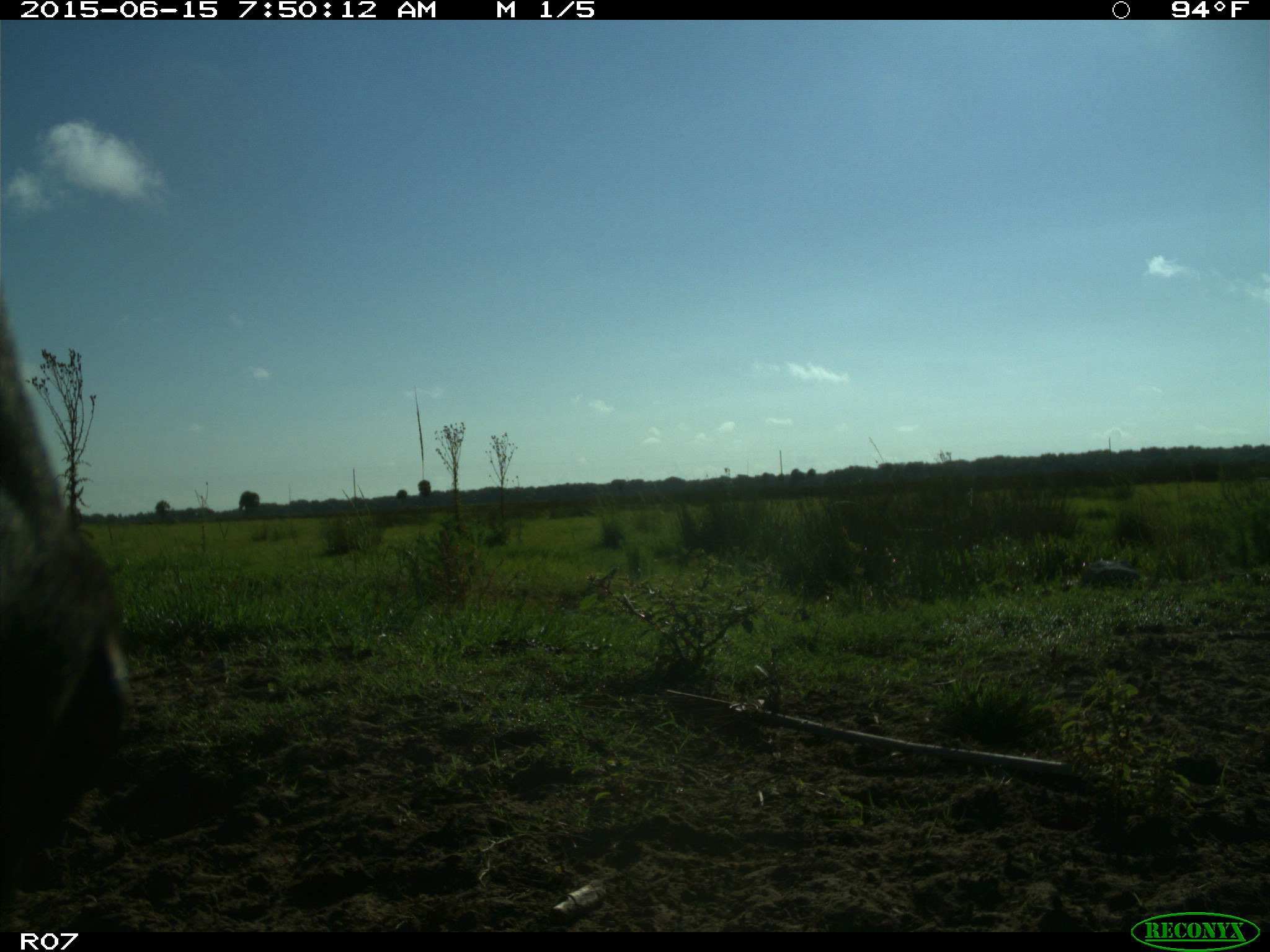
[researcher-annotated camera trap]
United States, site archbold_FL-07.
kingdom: Animalia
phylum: Chordata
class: Mammalia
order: Artiodactyla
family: Bovidae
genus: Bos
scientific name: Bos taurus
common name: domestic cow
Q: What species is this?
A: Bos taurus (domestic cow).